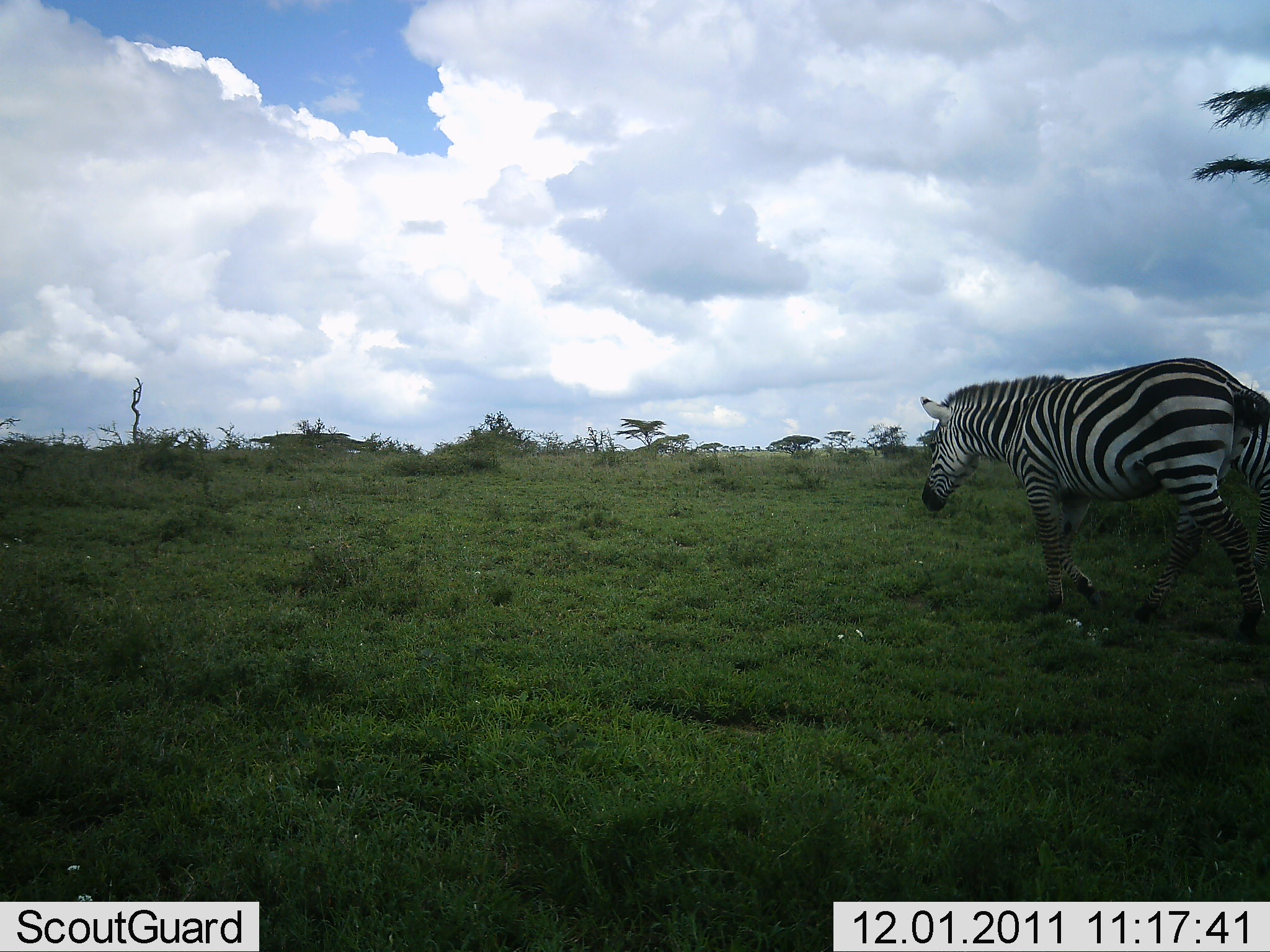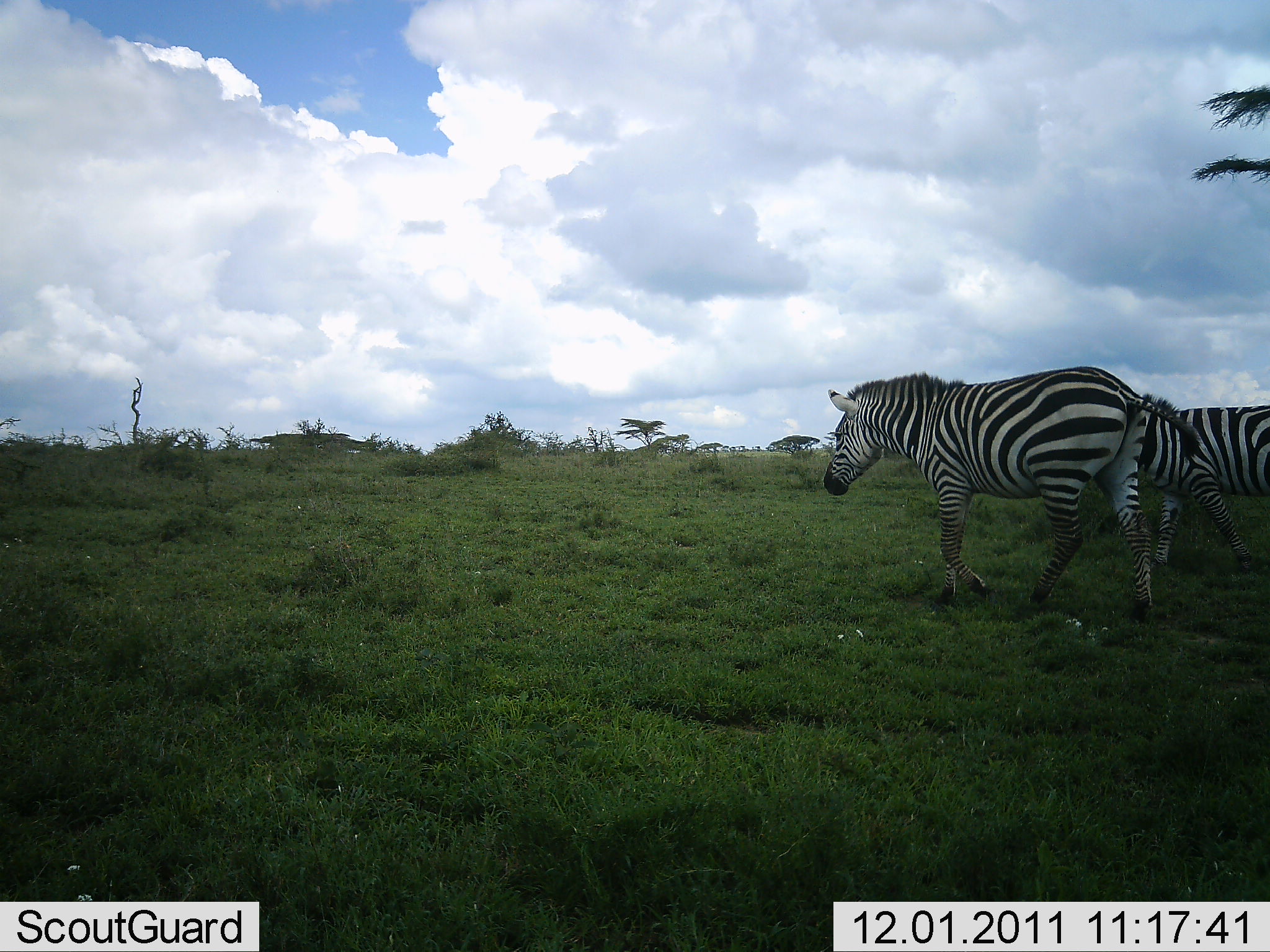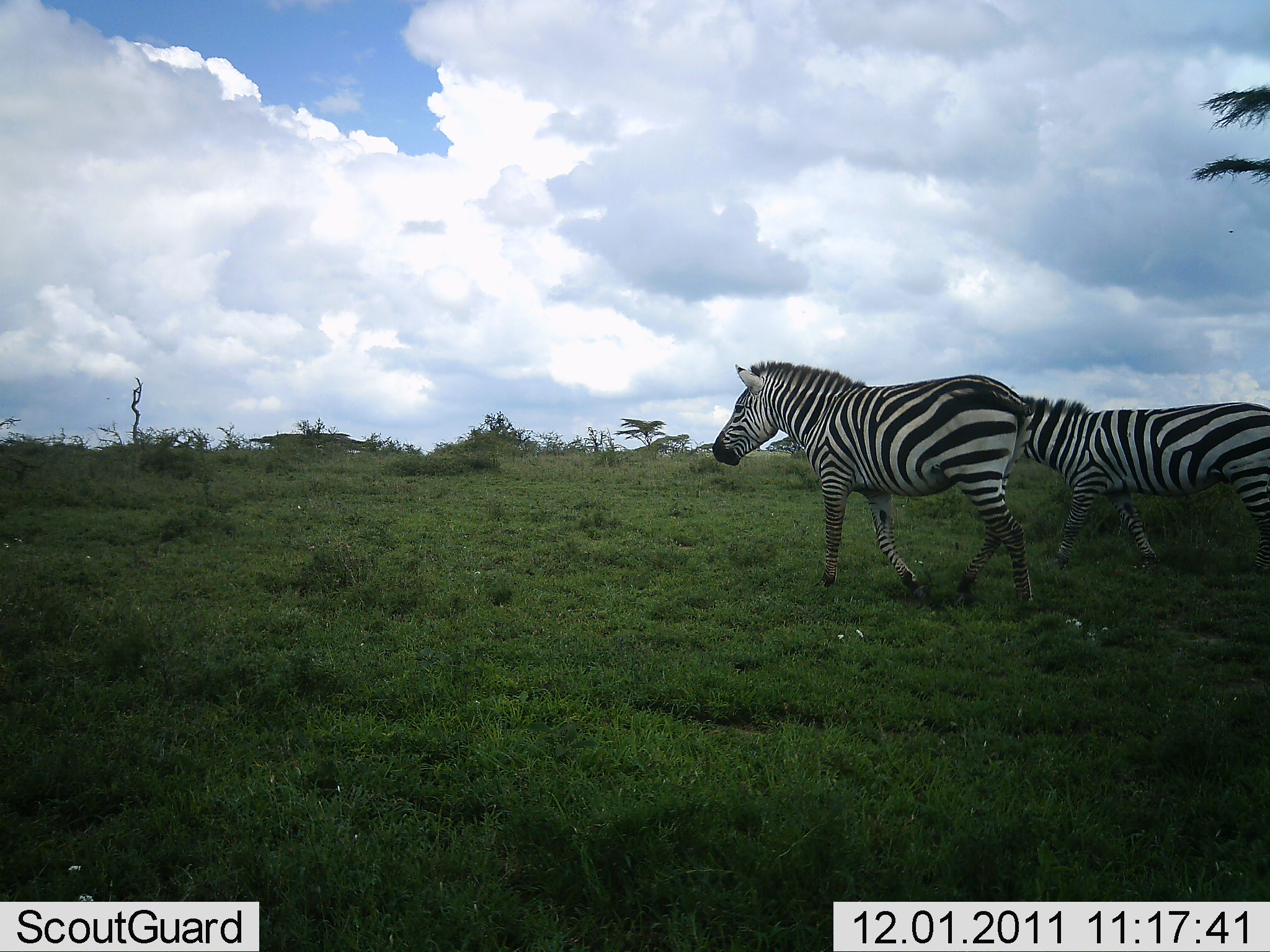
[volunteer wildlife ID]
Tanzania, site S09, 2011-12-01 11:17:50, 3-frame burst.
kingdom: Animalia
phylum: Chordata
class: Mammalia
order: Perissodactyla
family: Equidae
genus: Equus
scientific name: Equus quagga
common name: plains zebra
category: zebra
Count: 2.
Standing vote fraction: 0%.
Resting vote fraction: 0%.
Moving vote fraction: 100%.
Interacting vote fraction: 0%.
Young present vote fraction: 0%.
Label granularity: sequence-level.